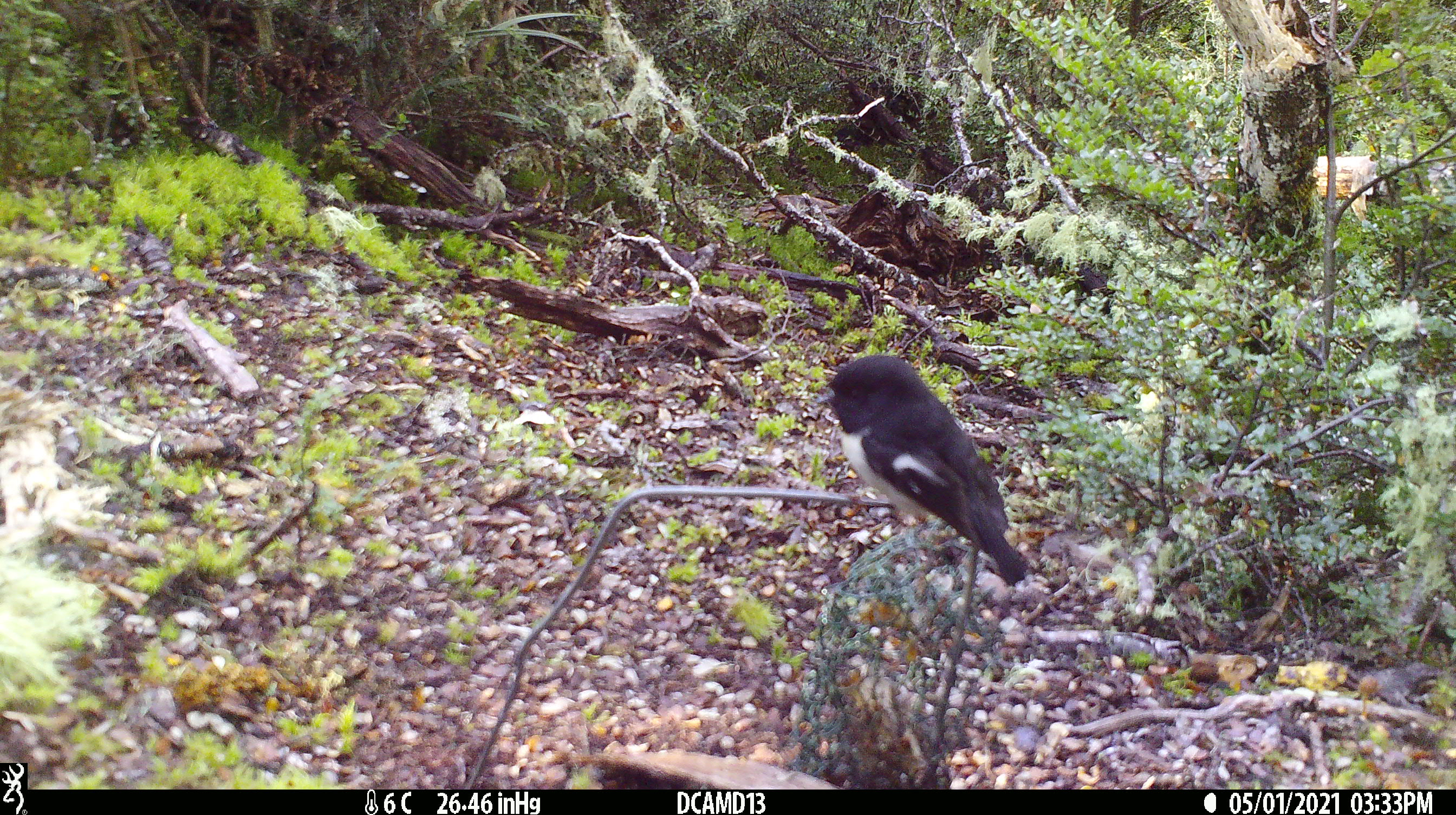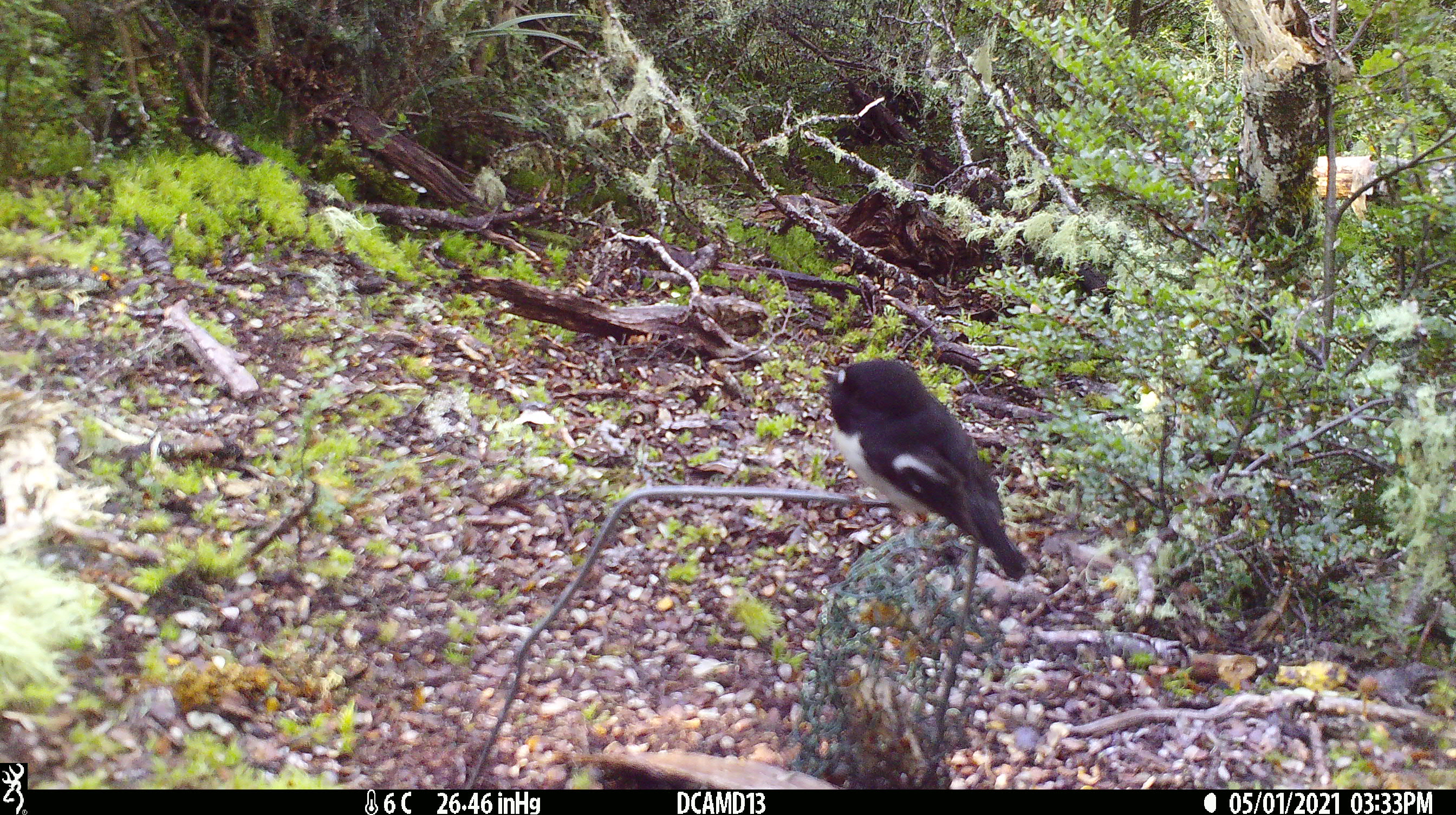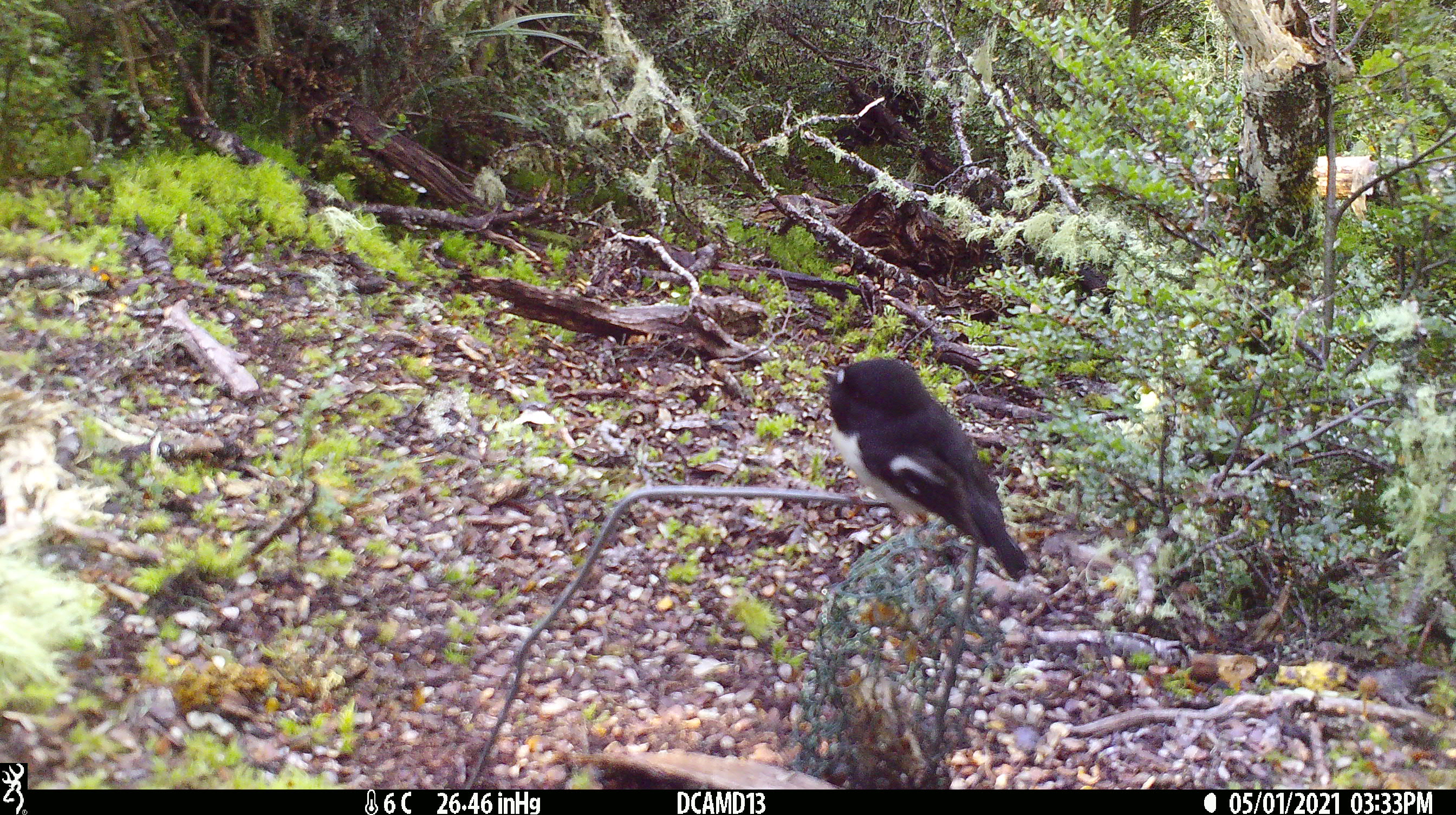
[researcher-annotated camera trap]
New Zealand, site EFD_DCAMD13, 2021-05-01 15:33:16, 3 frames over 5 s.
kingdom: Animalia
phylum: Chordata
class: Aves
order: Passeriformes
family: Petroicidae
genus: Petroica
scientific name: Petroica macrocephala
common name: tomtit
Tomtit (Petroica macrocephala).